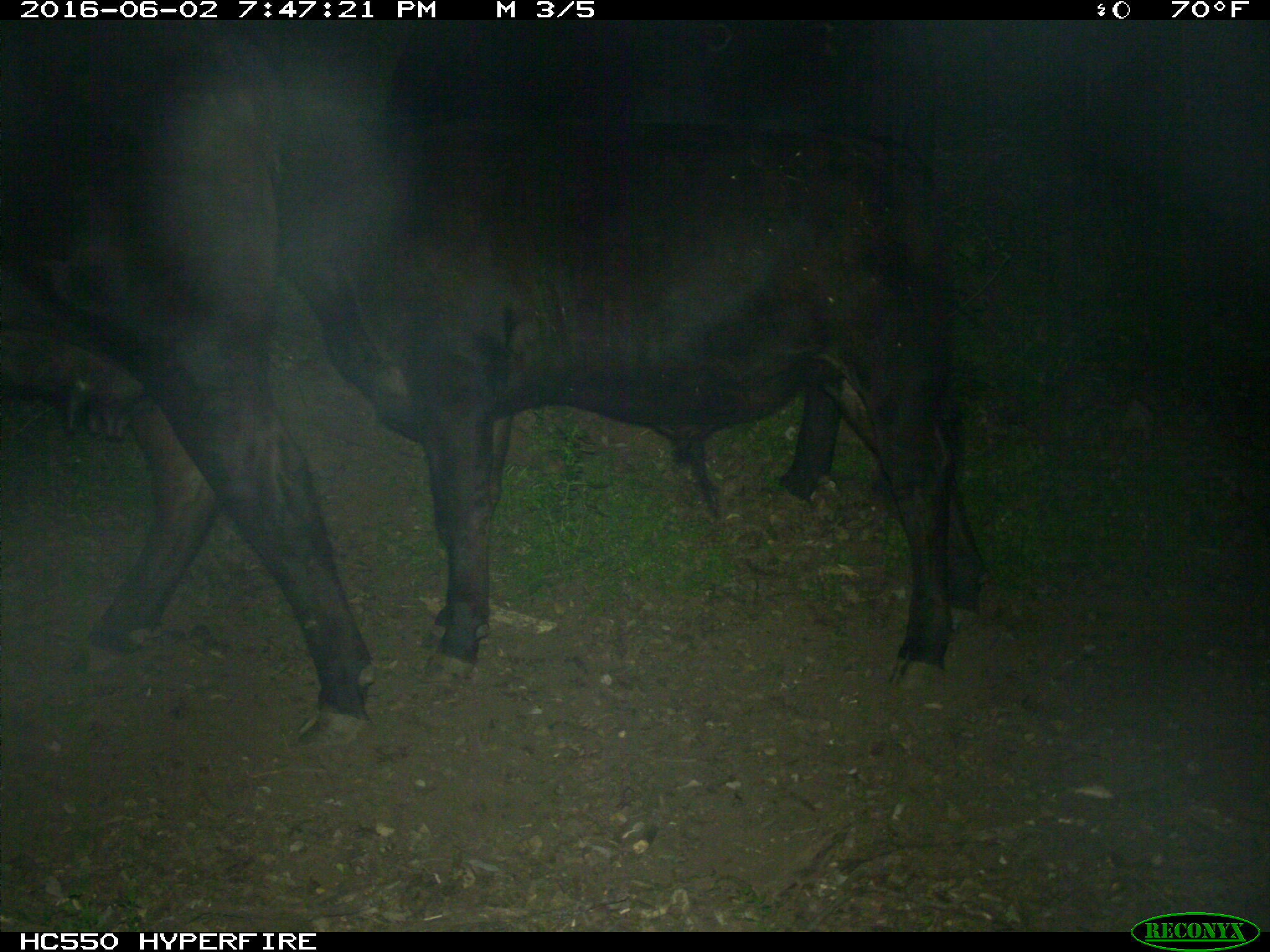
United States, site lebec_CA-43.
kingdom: Animalia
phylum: Chordata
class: Mammalia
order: Artiodactyla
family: Bovidae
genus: Bos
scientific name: Bos taurus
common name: domestic cow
Bos taurus (domestic cow).